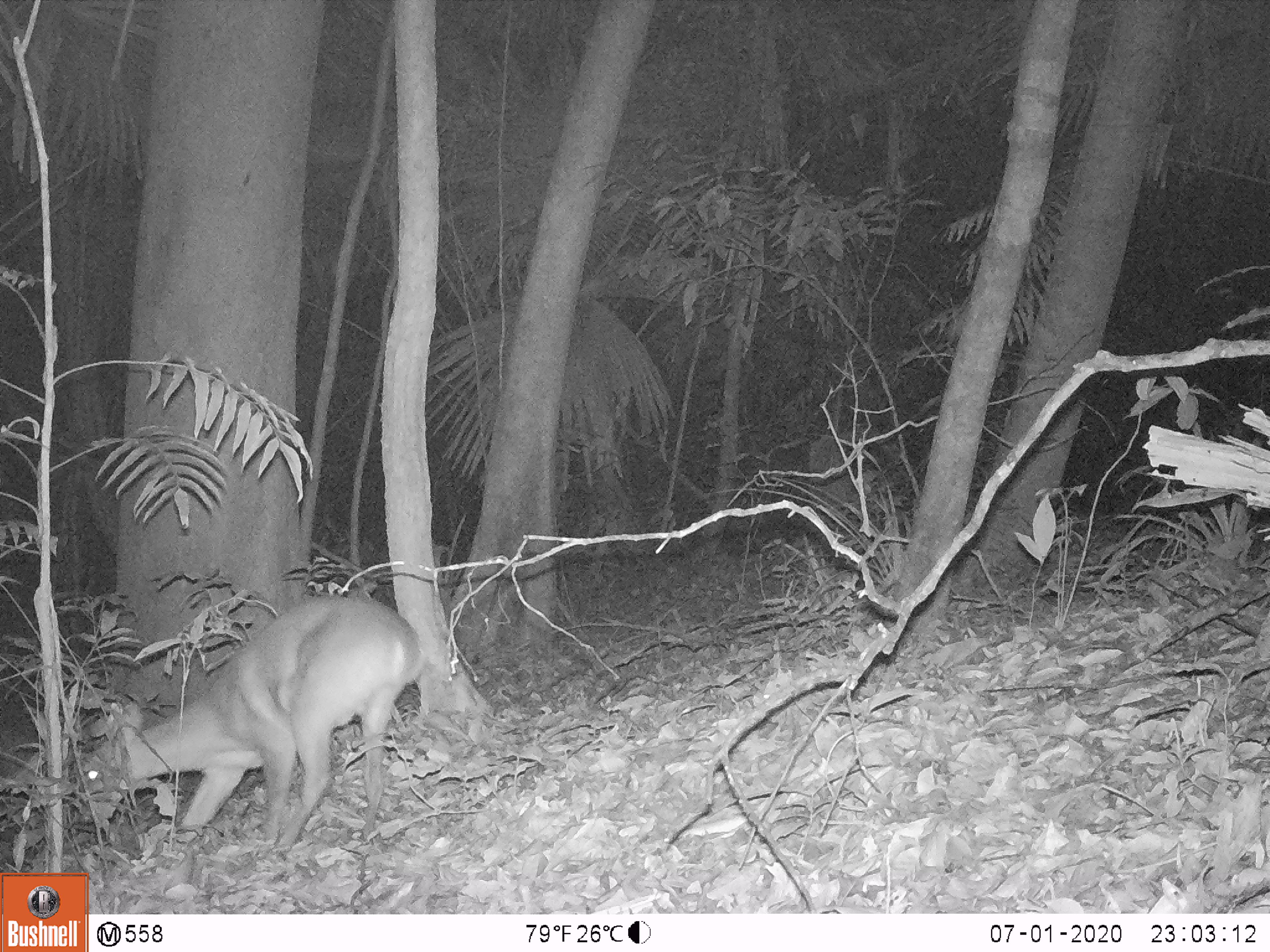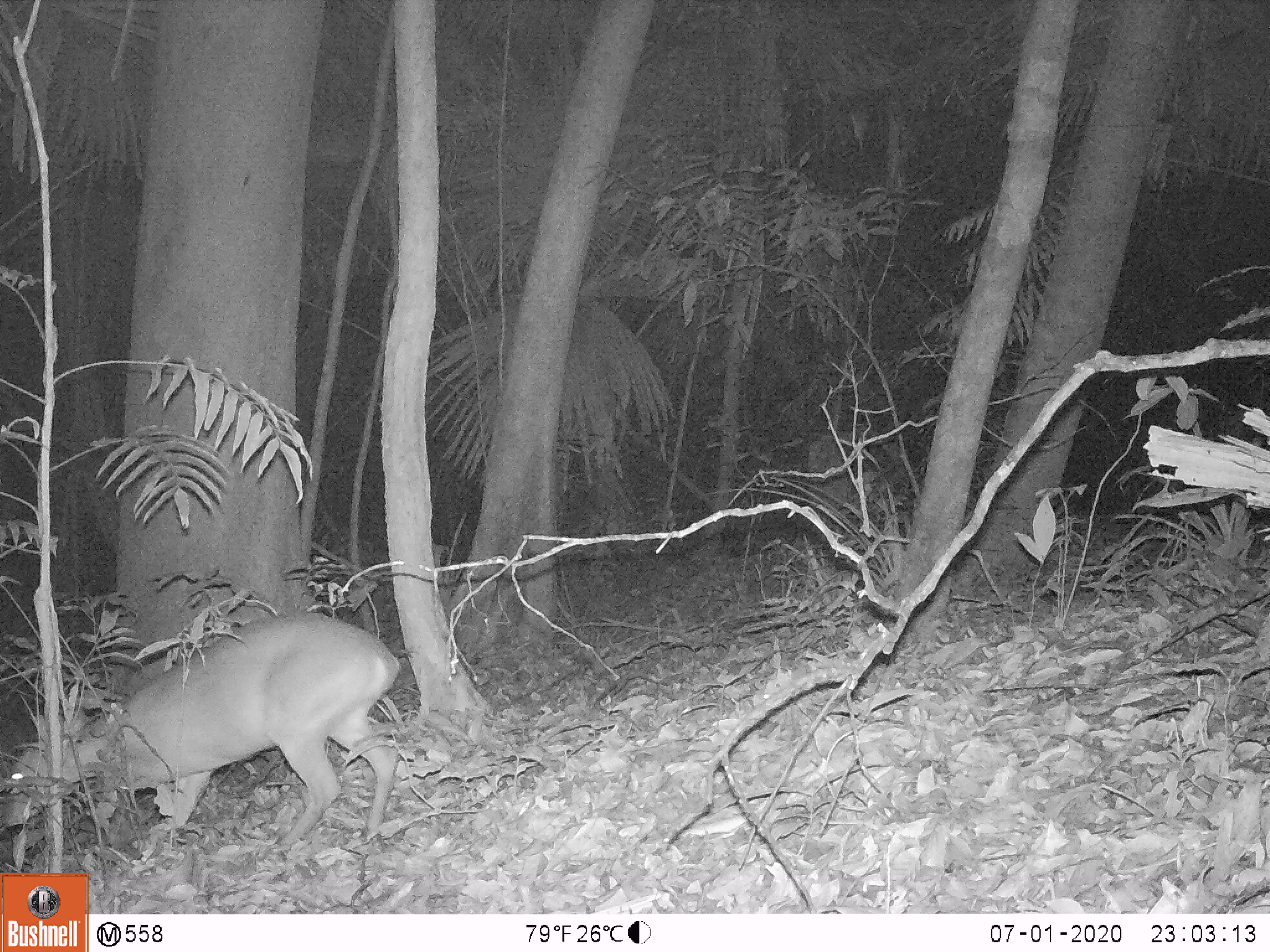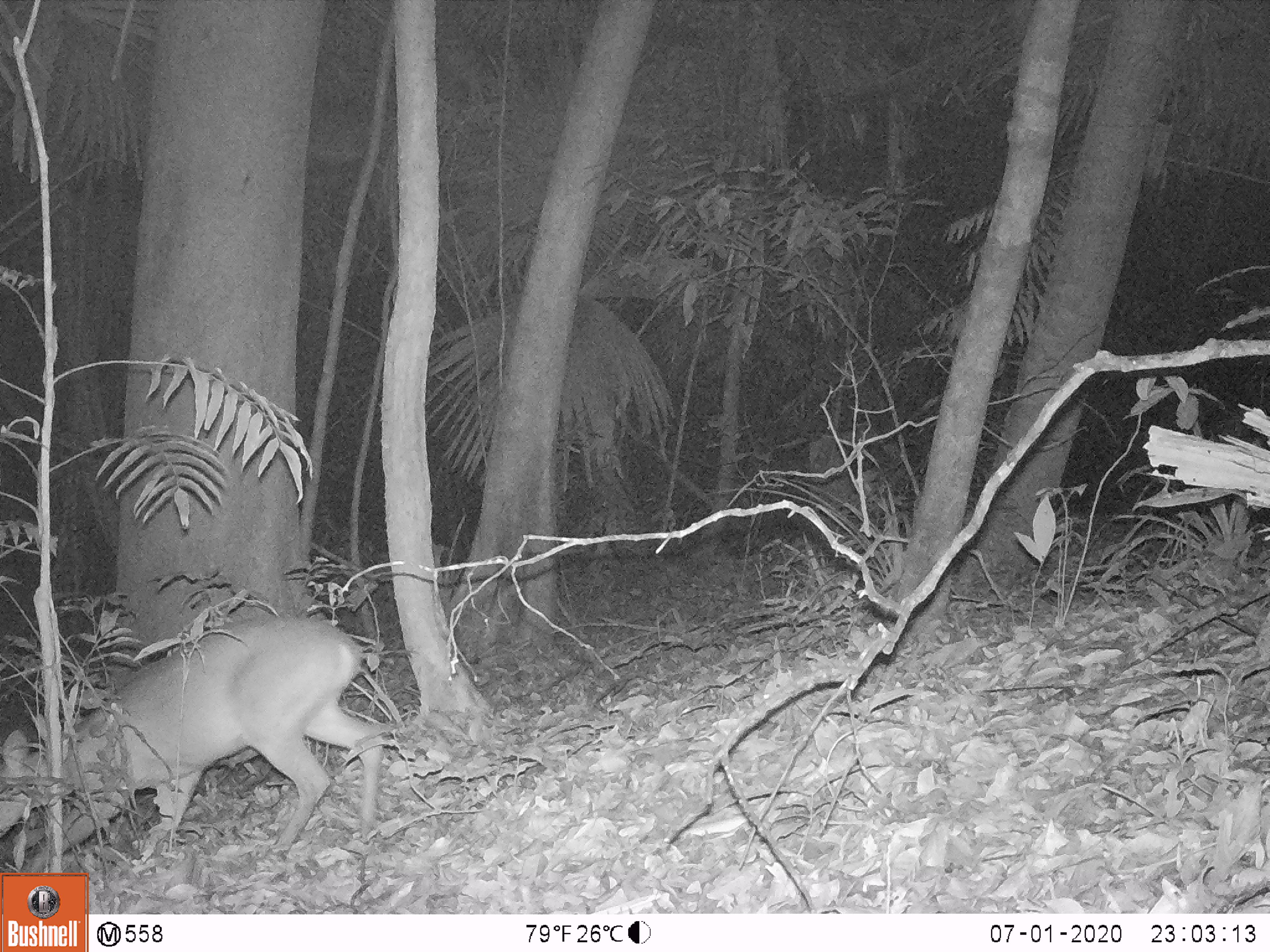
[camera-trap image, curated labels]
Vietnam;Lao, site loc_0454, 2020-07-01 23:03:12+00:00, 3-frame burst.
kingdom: Animalia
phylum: Chordata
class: Mammalia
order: Artiodactyla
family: Cervidae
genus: Muntiacus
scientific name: Muntiacus vuquangensis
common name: large-antlered muntjac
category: large antlered muntjac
Large antlered muntjac (large-antlered muntjac) (Muntiacus vuquangensis). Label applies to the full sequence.